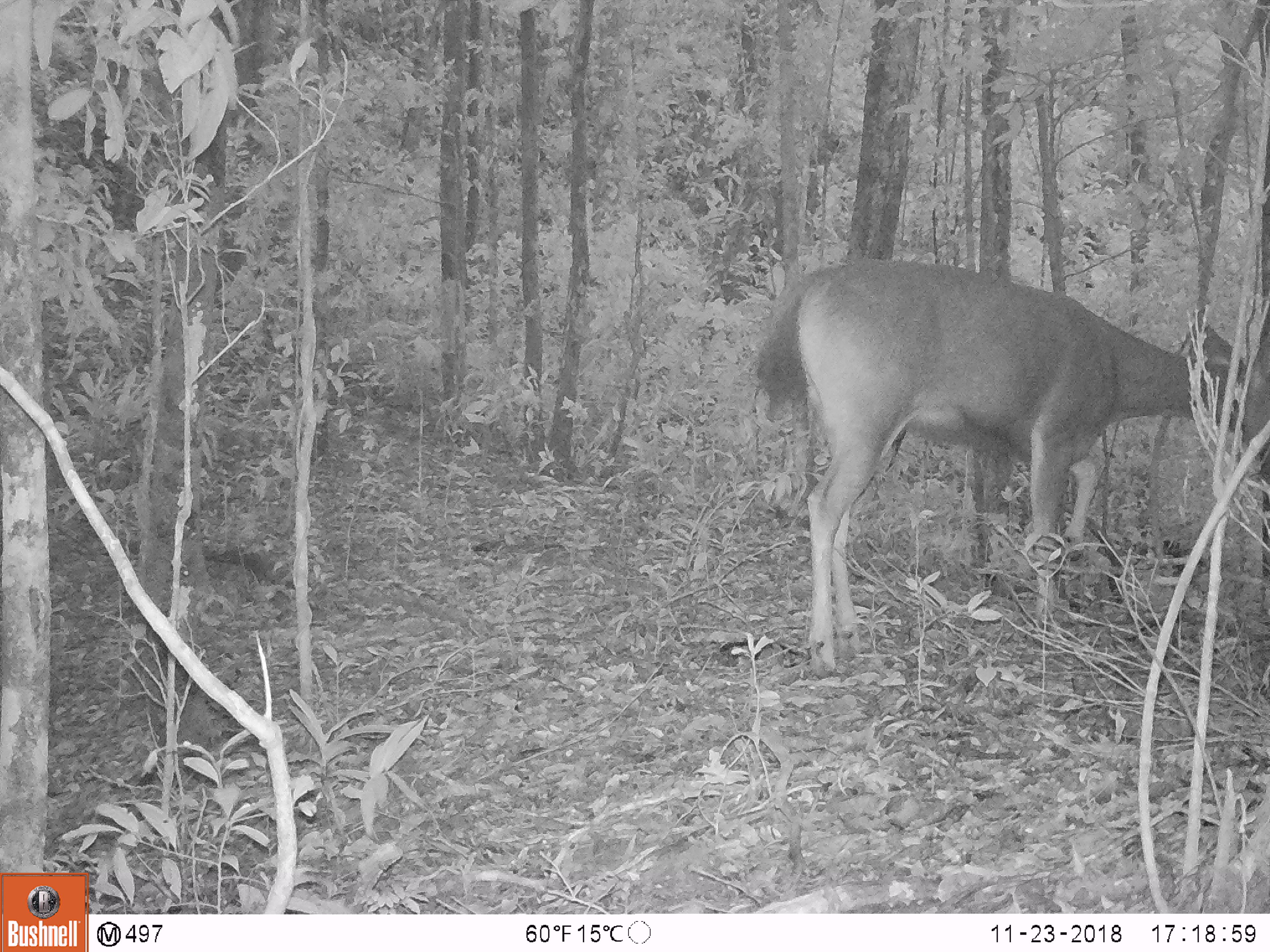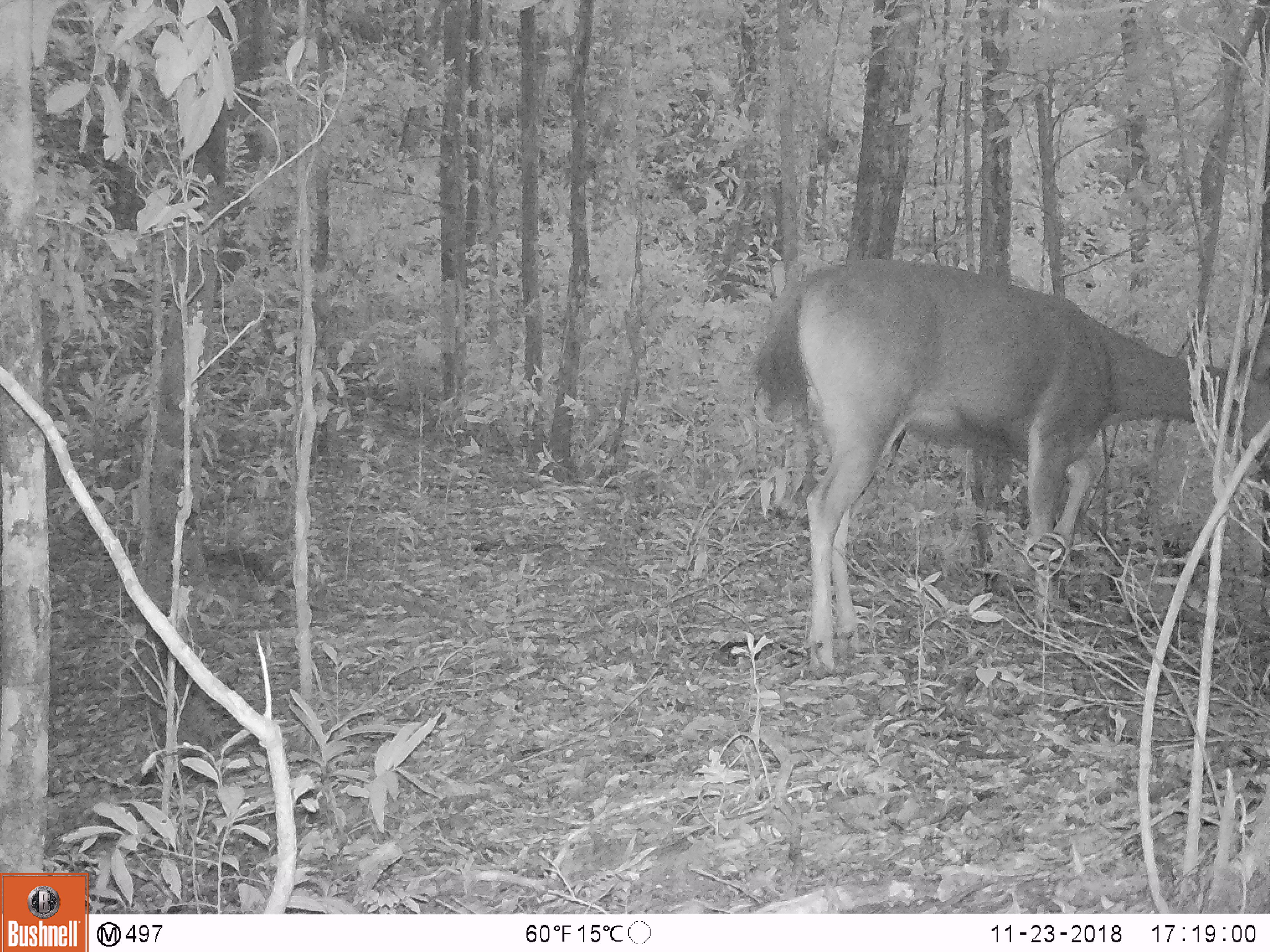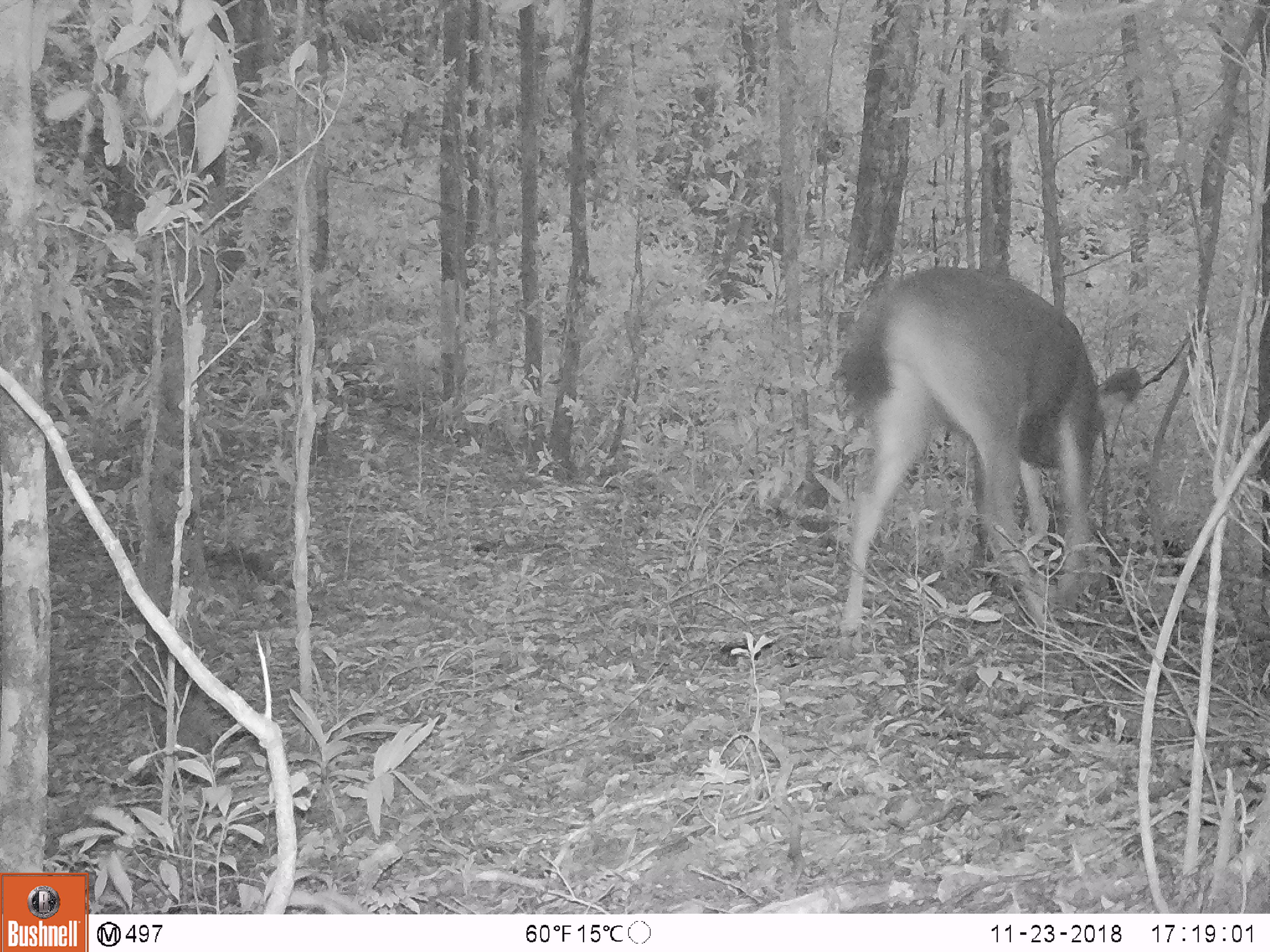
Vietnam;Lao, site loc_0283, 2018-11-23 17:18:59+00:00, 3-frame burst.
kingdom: Animalia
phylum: Chordata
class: Mammalia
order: Artiodactyla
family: Cervidae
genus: Rusa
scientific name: Rusa unicolor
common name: sambar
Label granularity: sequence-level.